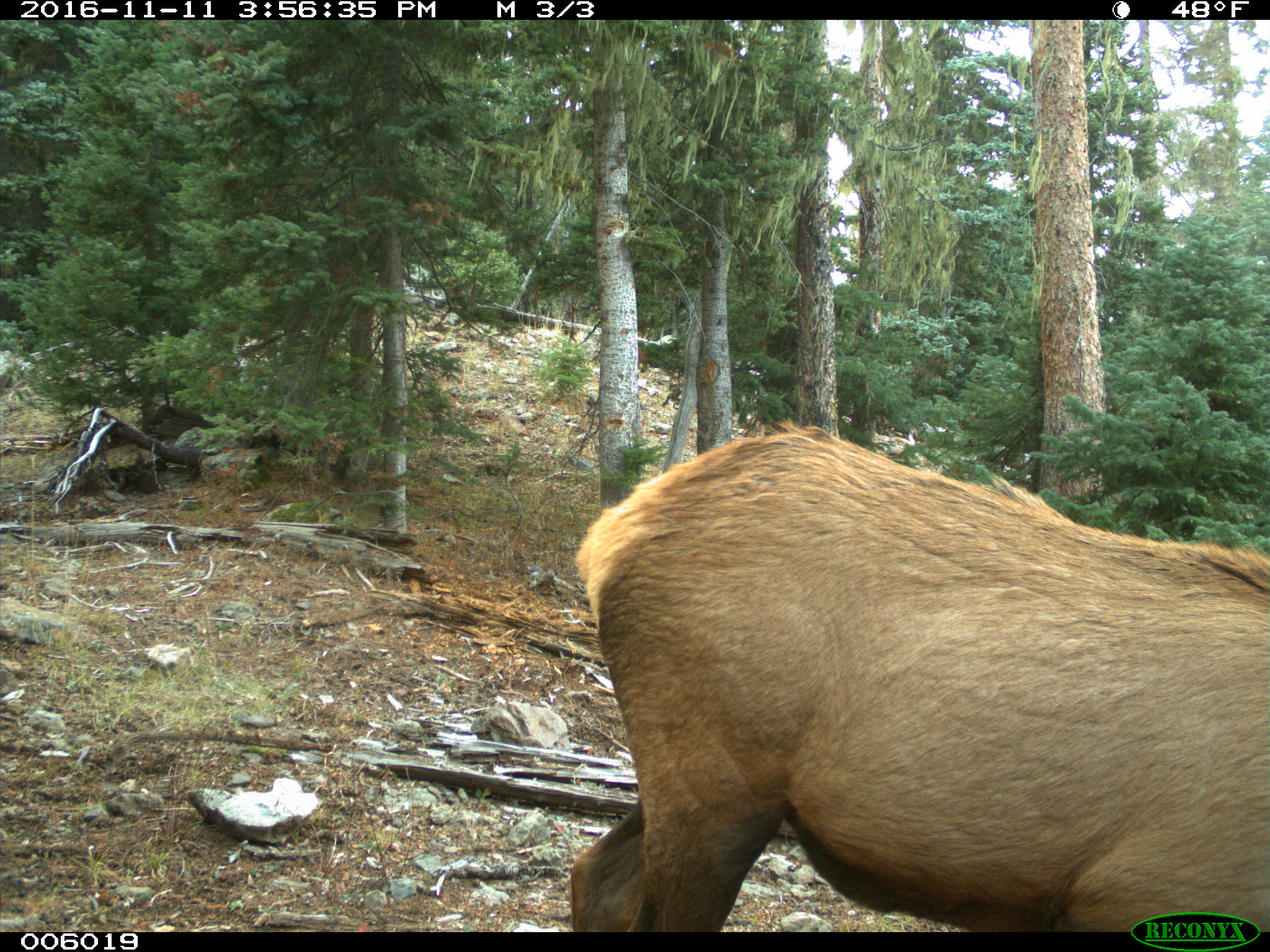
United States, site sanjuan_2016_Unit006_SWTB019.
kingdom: Animalia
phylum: Chordata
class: Mammalia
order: Artiodactyla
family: Cervidae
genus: Cervus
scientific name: Cervus elaphus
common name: red deer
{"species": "Cervus elaphus (red deer)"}